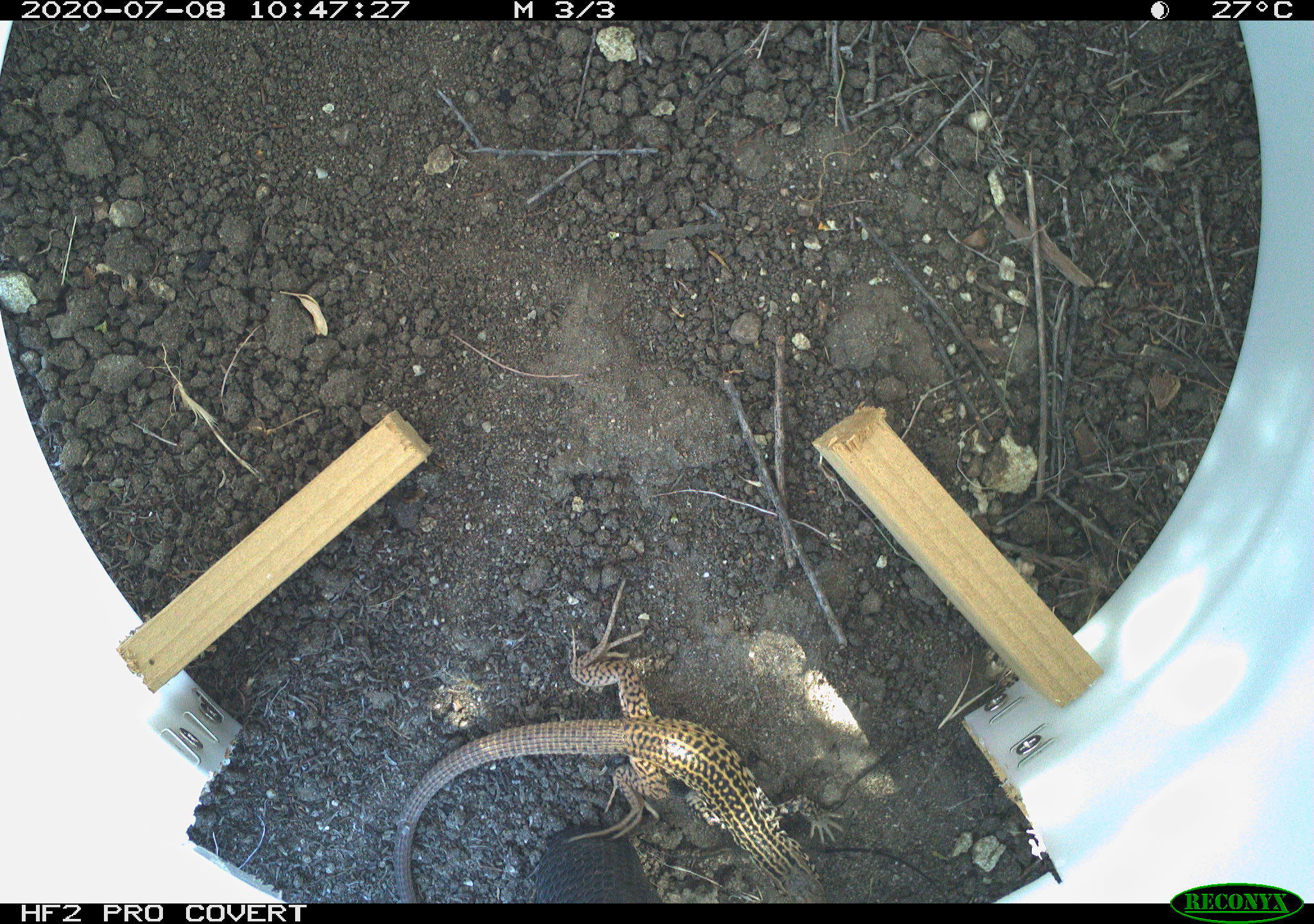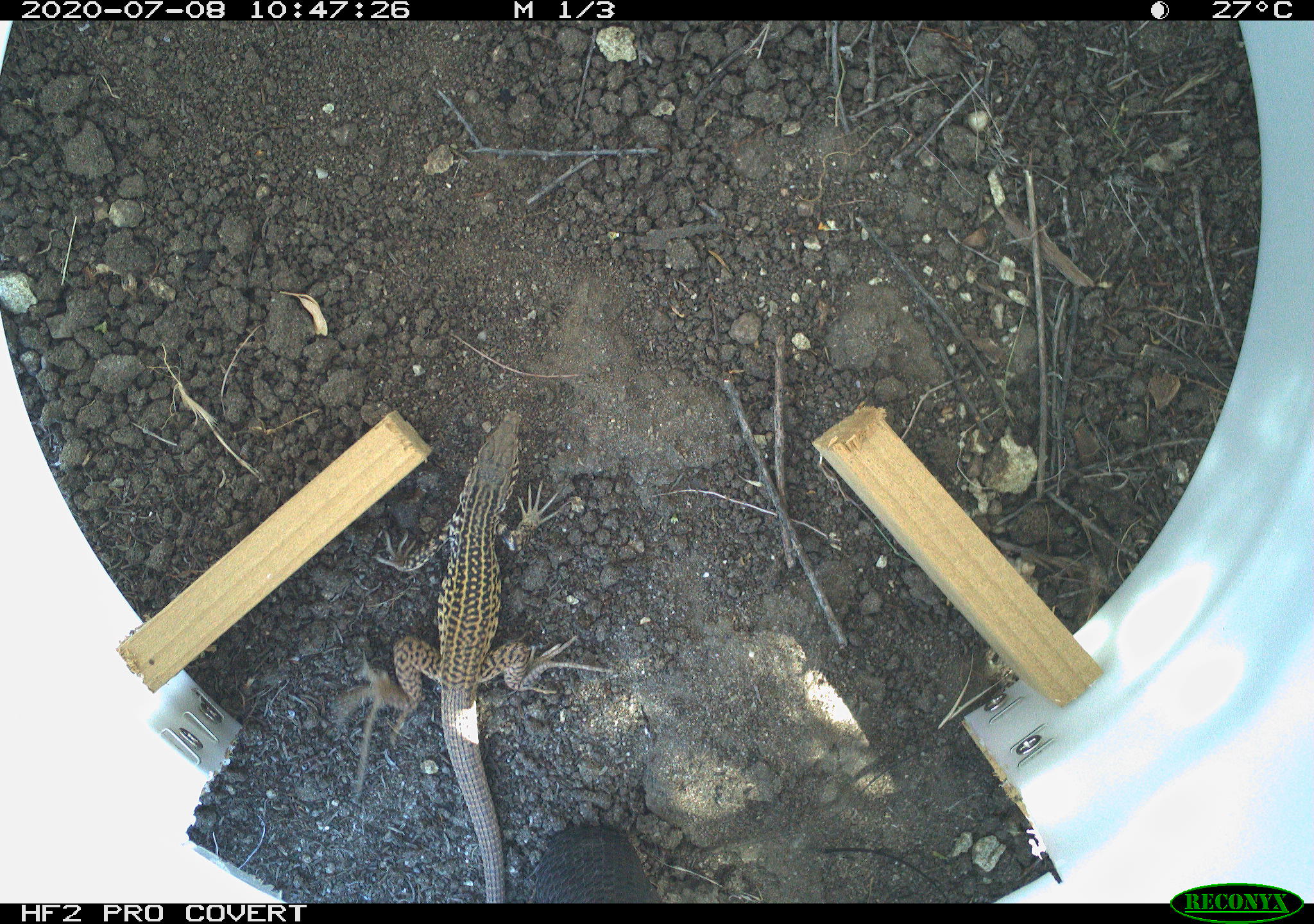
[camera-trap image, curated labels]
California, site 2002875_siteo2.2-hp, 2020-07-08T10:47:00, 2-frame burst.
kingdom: Animalia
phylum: Chordata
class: Reptilia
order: Squamata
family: Teiidae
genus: Aspidoscelis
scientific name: Aspidoscelis tigris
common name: western whiptail